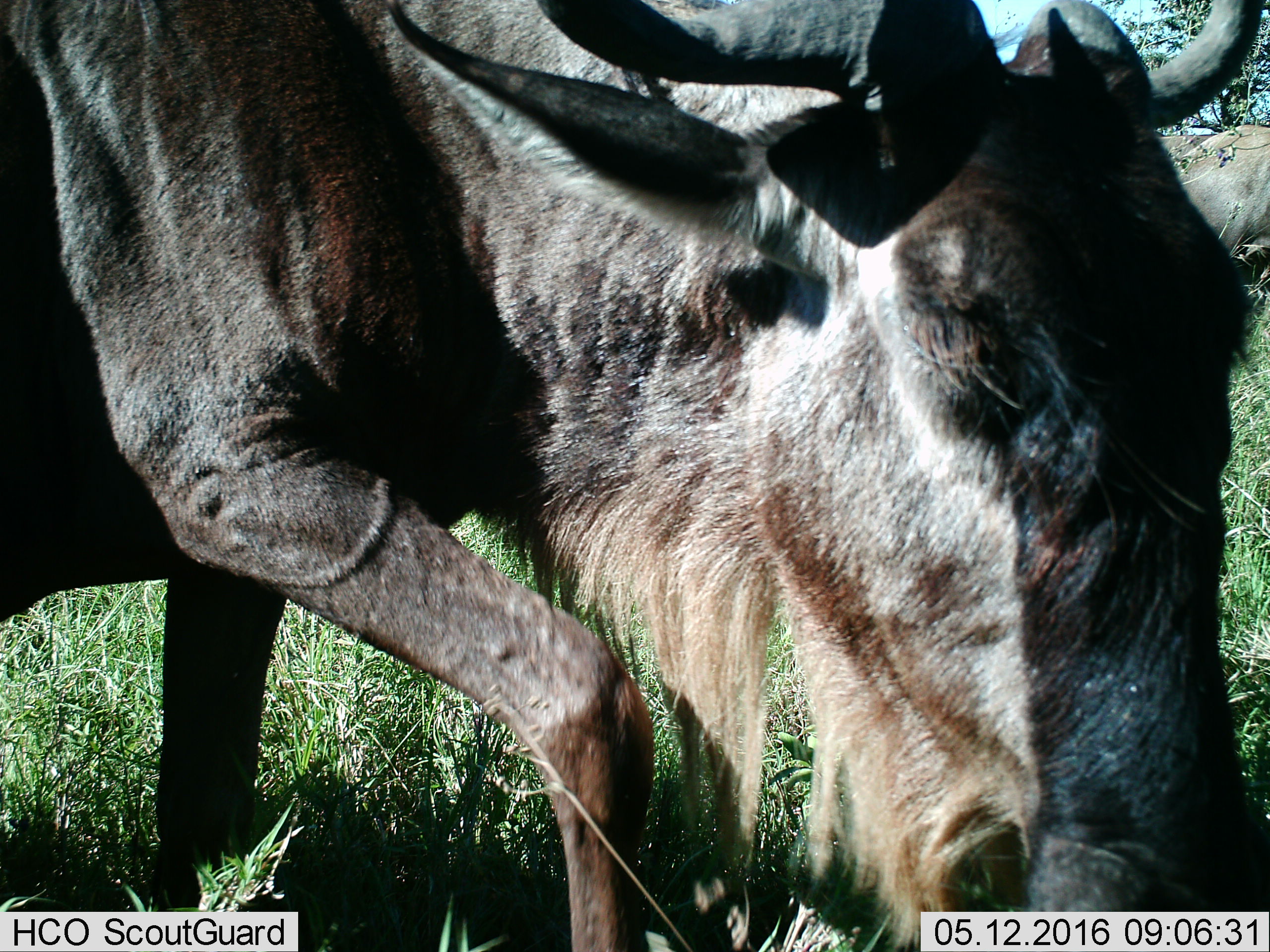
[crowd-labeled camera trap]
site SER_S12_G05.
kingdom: Animalia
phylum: Chordata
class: Mammalia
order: Artiodactyla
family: Bovidae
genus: Connochaetes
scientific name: Connochaetes taurinus taurinus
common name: blue wildebeest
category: wildebeestblue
Wildebeestblue (blue wildebeest) (Connochaetes taurinus taurinus), count 2. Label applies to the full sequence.